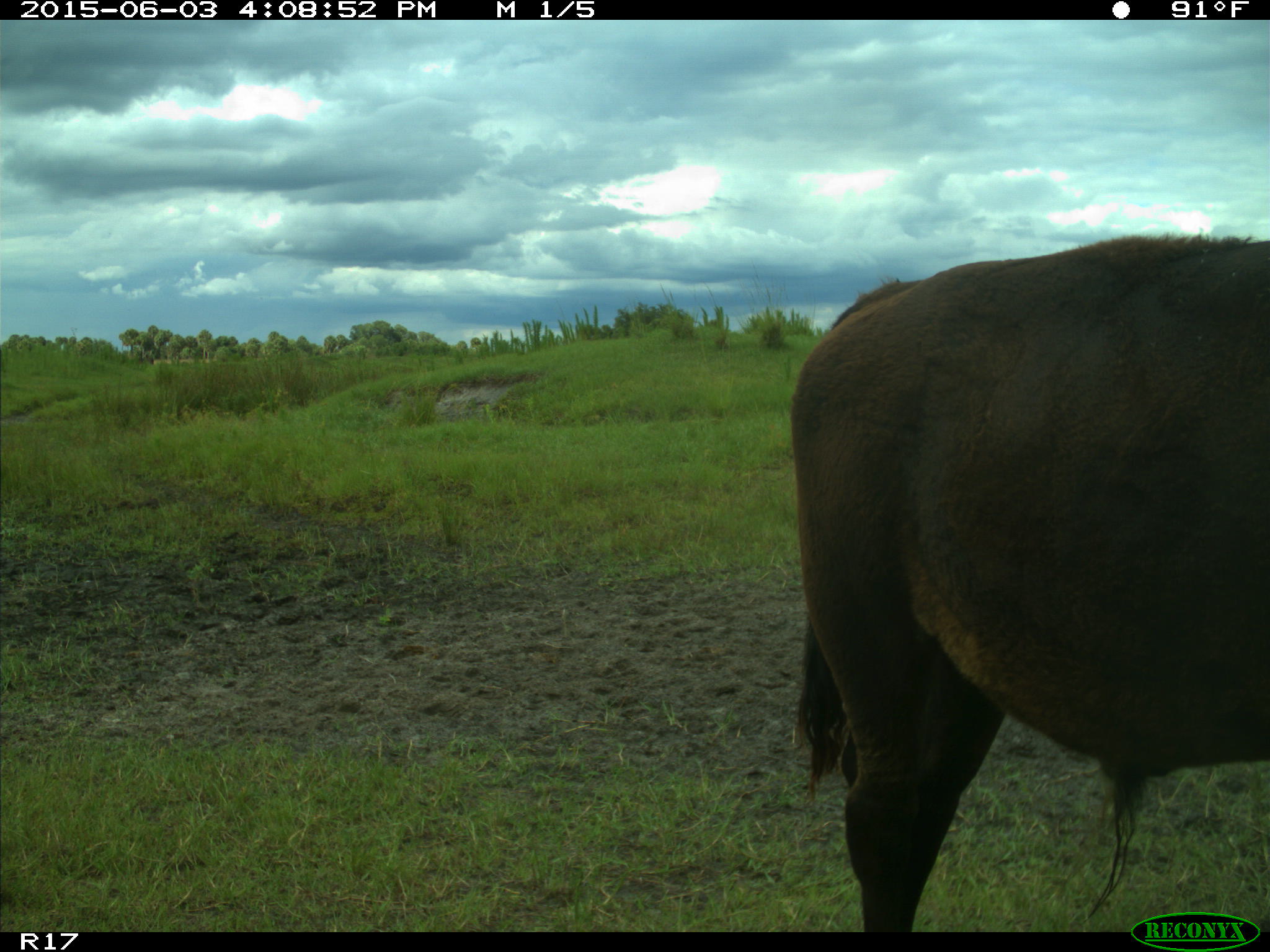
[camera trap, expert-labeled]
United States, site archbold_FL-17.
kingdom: Animalia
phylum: Chordata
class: Mammalia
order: Artiodactyla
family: Bovidae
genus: Bos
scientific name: Bos taurus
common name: domestic cow